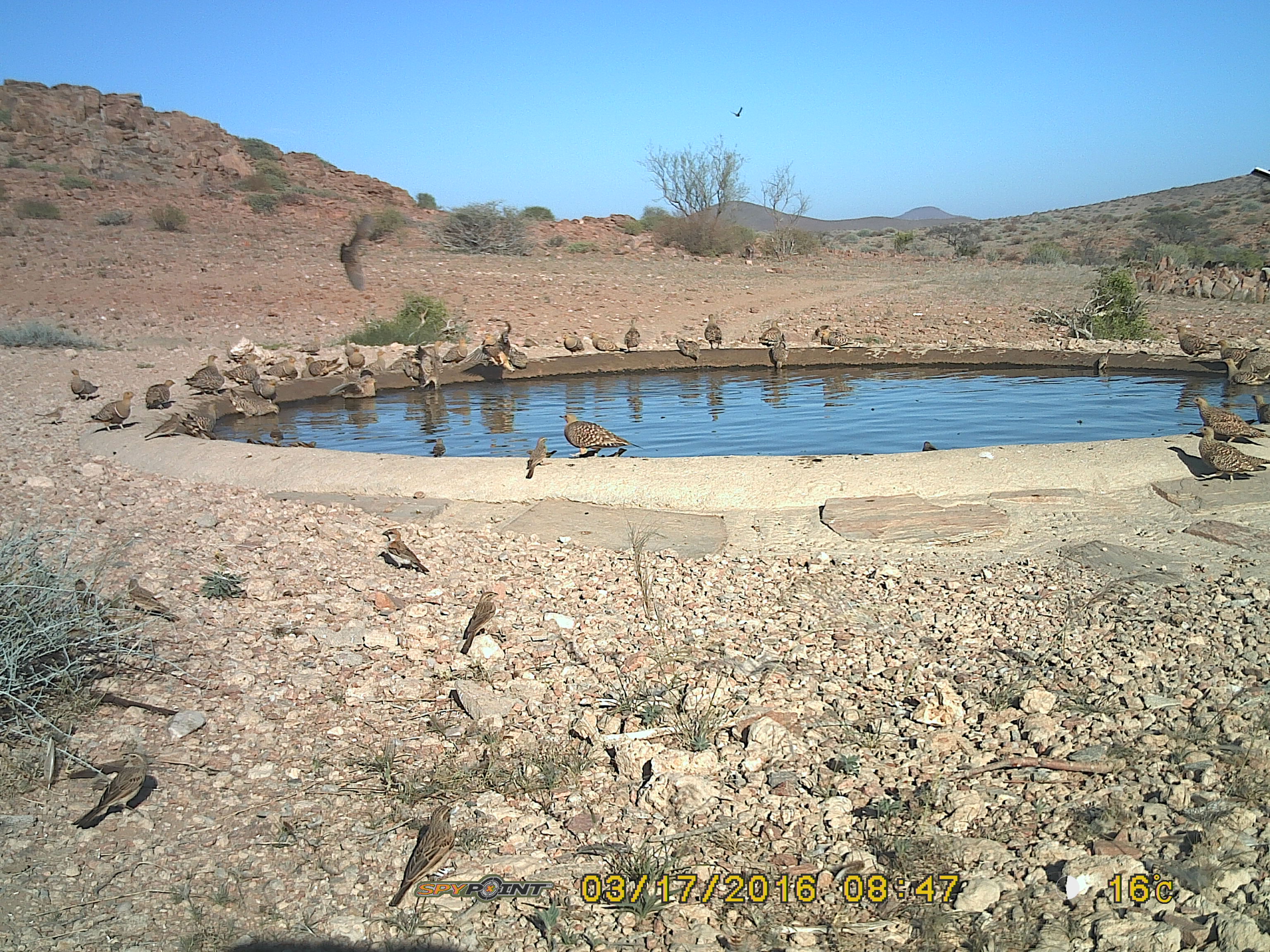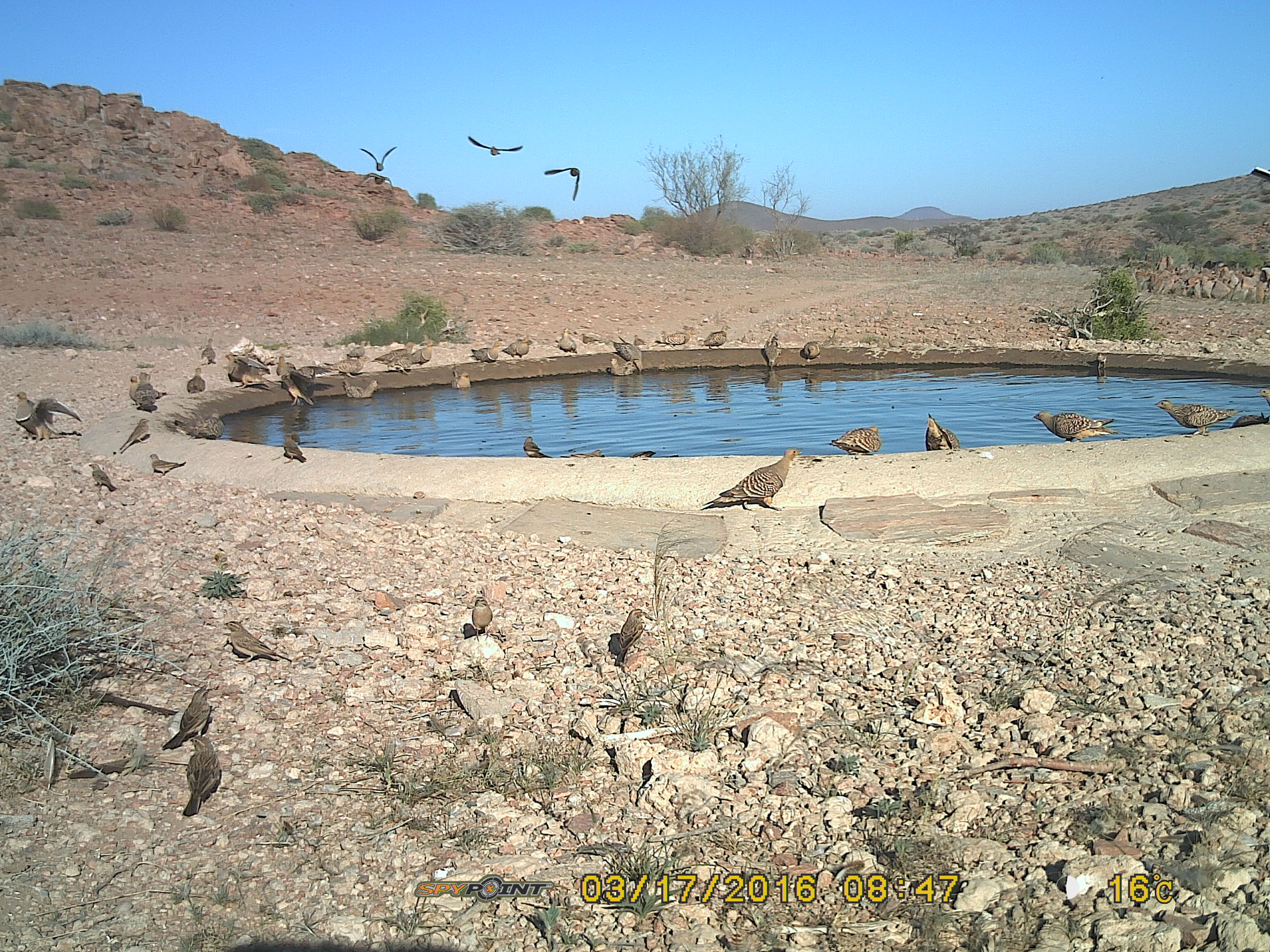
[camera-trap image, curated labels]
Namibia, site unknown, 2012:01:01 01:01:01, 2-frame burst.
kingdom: Animalia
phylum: Chordata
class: Aves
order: Pterocliformes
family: Pteroclidae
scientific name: Pteroclidae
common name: sandgrouse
Pteroclidae (sandgrouse).